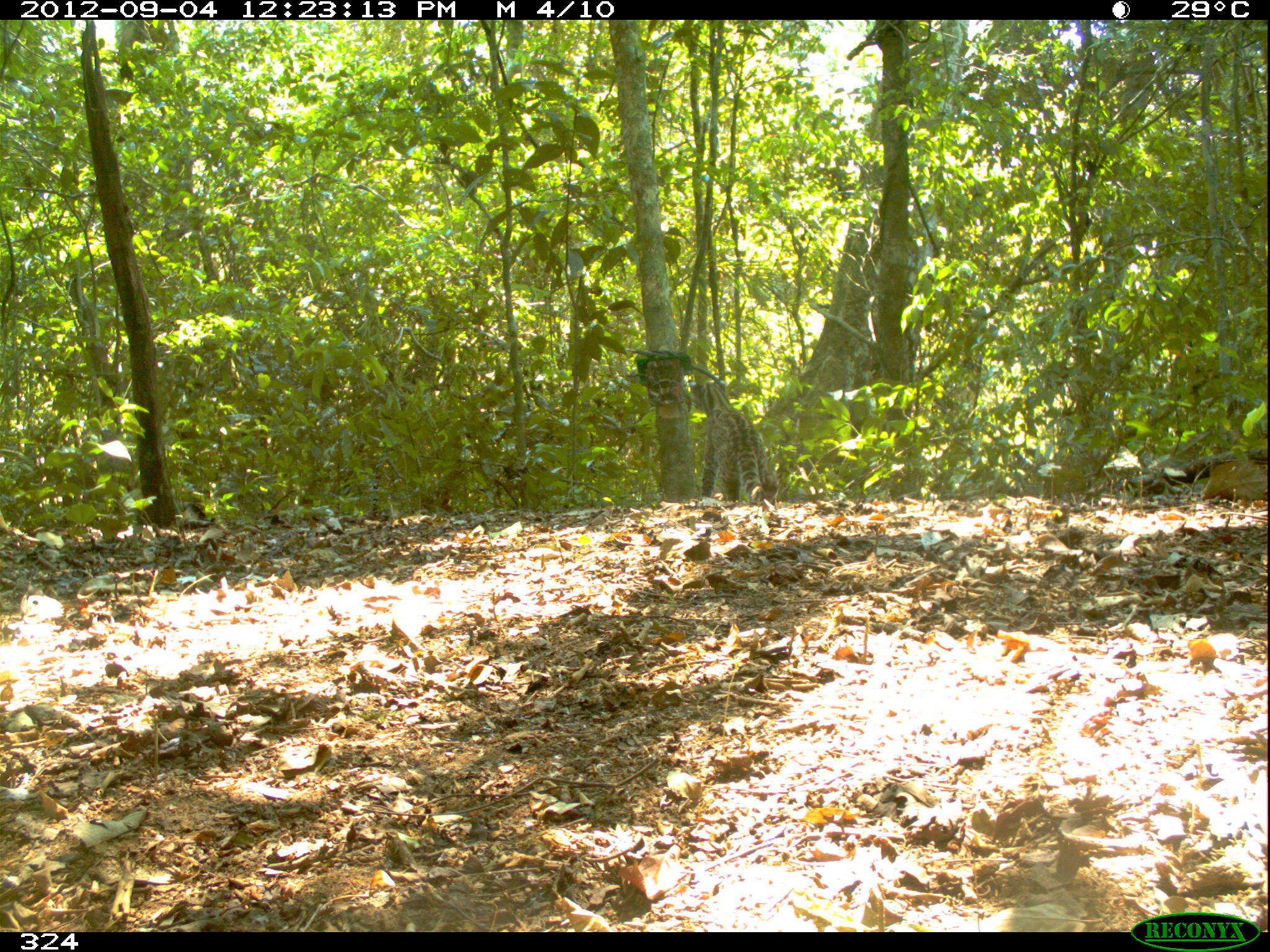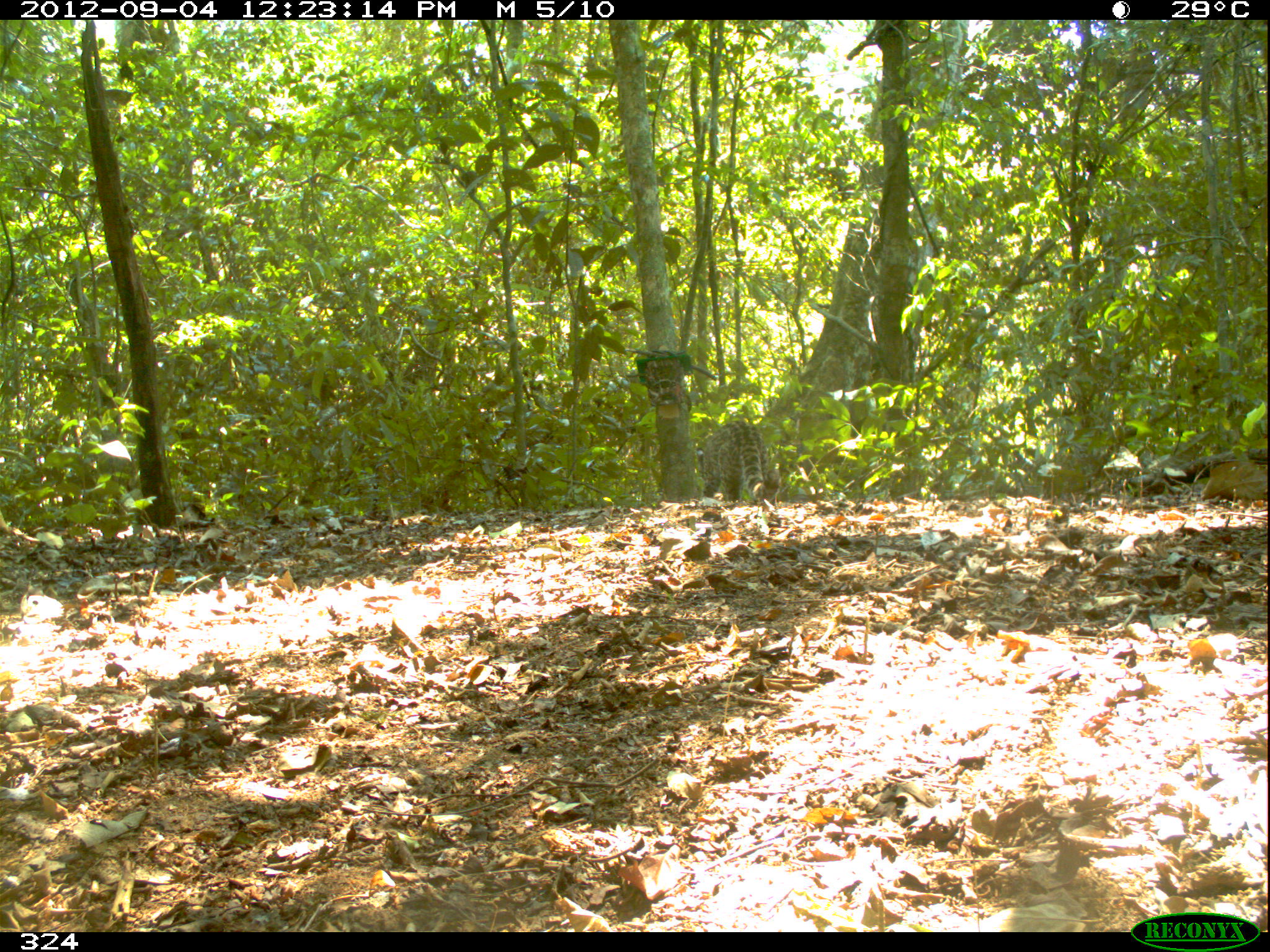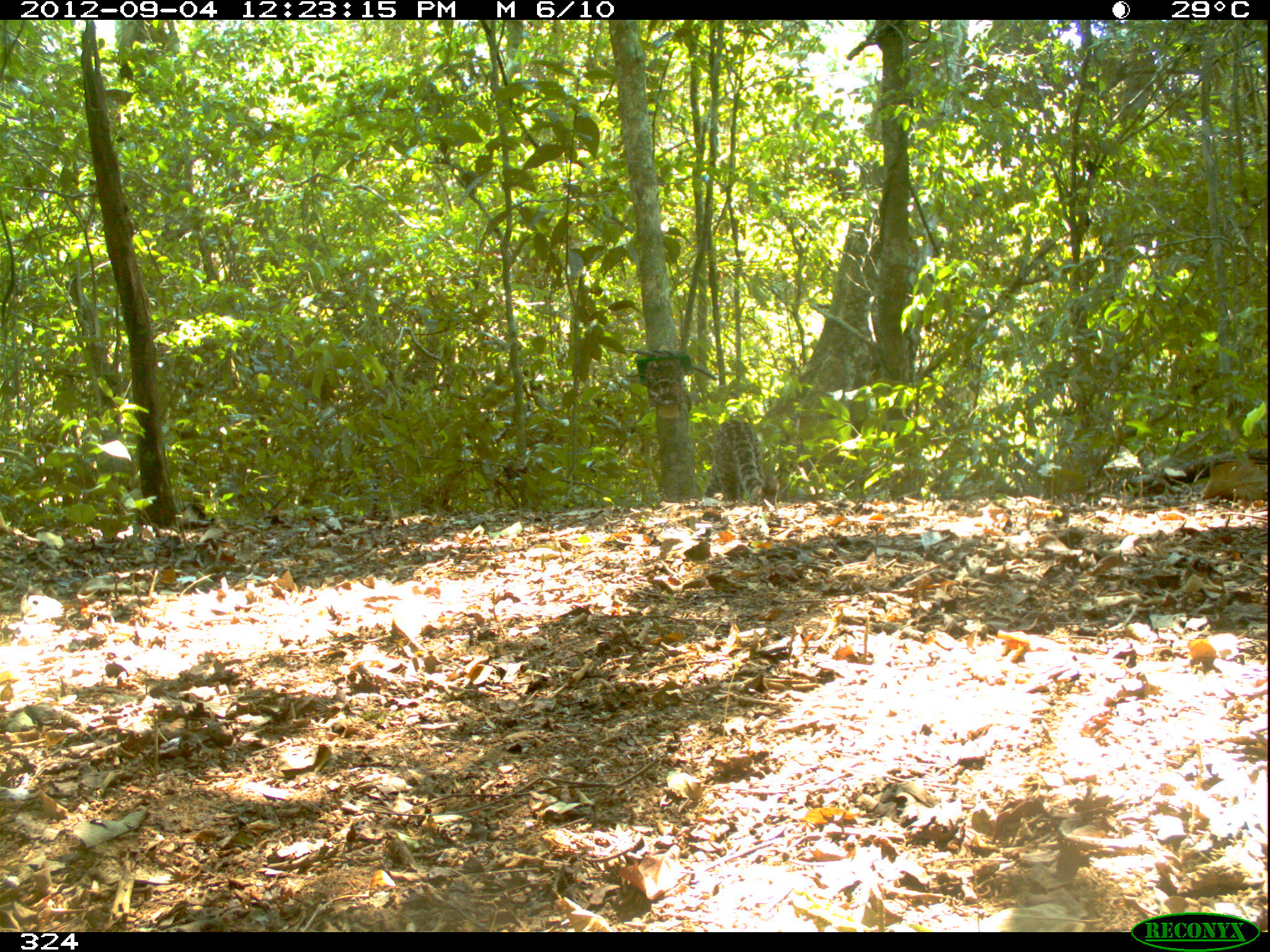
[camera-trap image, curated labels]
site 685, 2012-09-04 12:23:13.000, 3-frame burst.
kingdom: Animalia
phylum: Chordata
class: Mammalia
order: Carnivora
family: Felidae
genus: Leopardus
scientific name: Leopardus wiedii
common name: margay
Leopardus wiedii (margay).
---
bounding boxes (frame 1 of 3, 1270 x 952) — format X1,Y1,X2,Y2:
leopardus wiedii: 688,379,779,502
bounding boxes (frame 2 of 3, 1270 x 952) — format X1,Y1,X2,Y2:
leopardus wiedii: 695,420,779,503